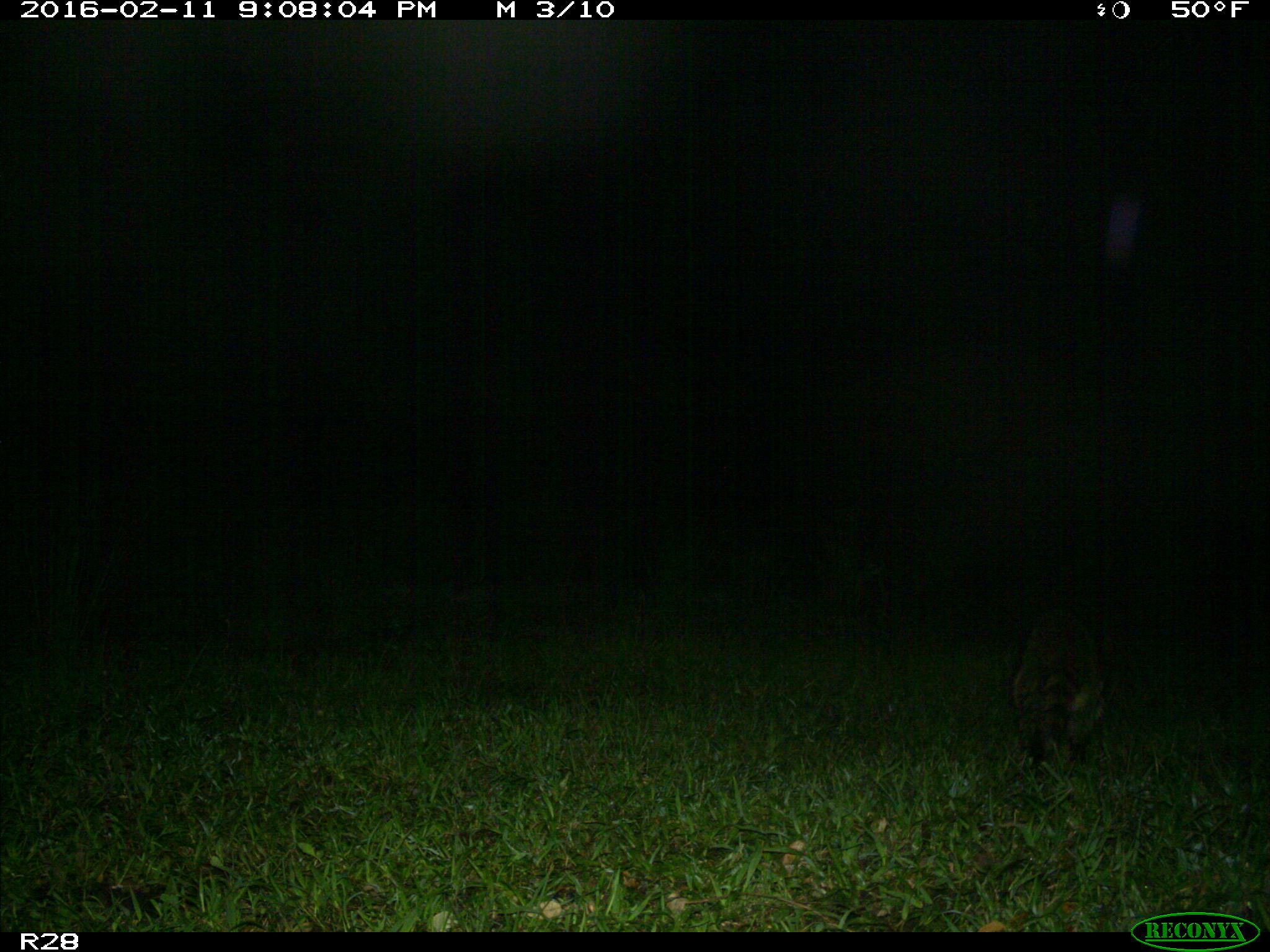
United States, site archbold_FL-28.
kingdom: Animalia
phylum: Chordata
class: Mammalia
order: Carnivora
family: Procyonidae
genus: Procyon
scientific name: Procyon lotor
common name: common raccoon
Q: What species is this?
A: Procyon lotor (common raccoon).